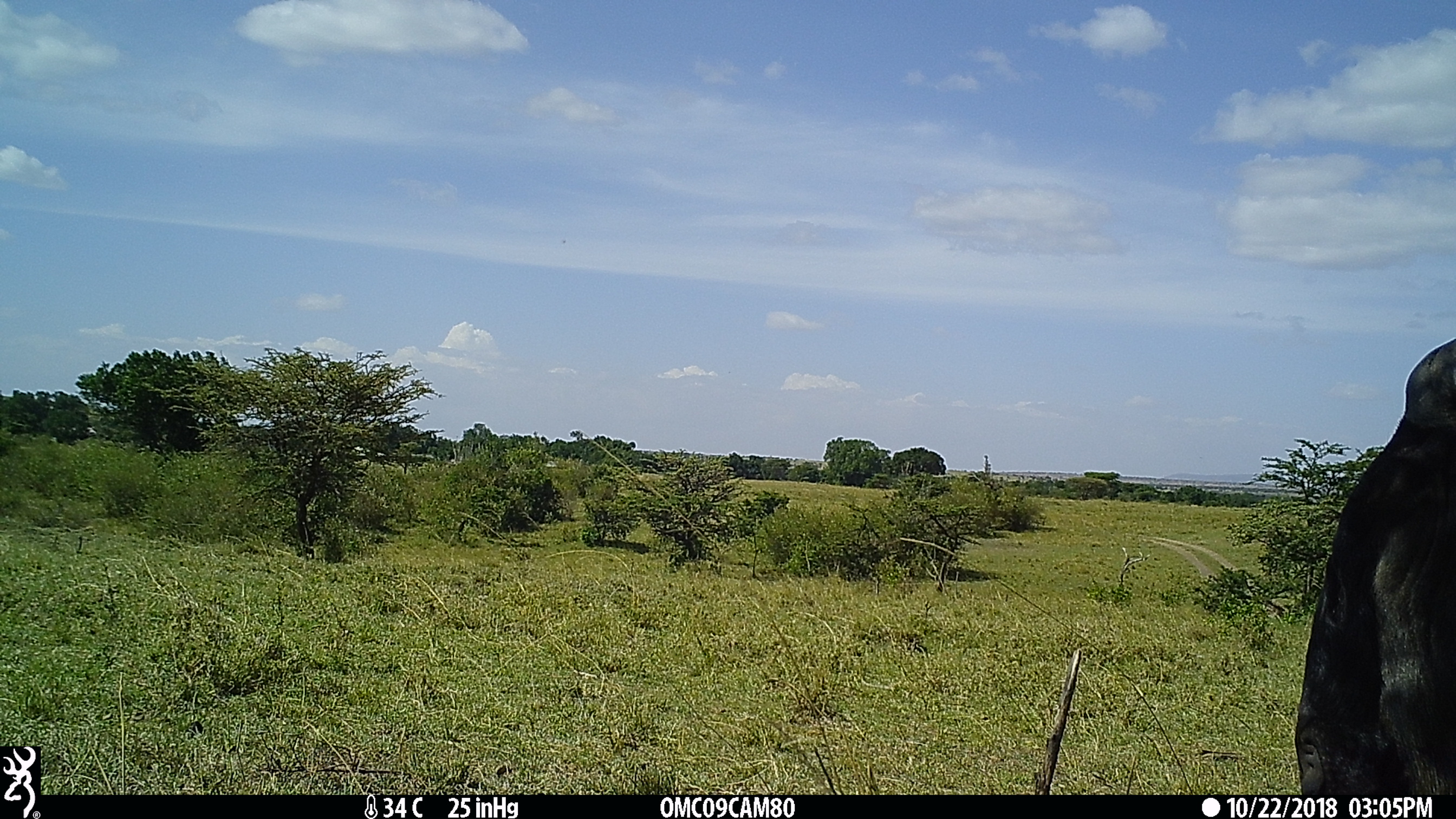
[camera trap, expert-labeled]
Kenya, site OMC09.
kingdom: Animalia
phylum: Chordata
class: Mammalia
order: Artiodactyla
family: Bovidae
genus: Connochaetes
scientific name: Connochaetes taurinus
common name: blue wildebeest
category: wildebeest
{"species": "wildebeest (blue wildebeest) (Connochaetes taurinus)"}